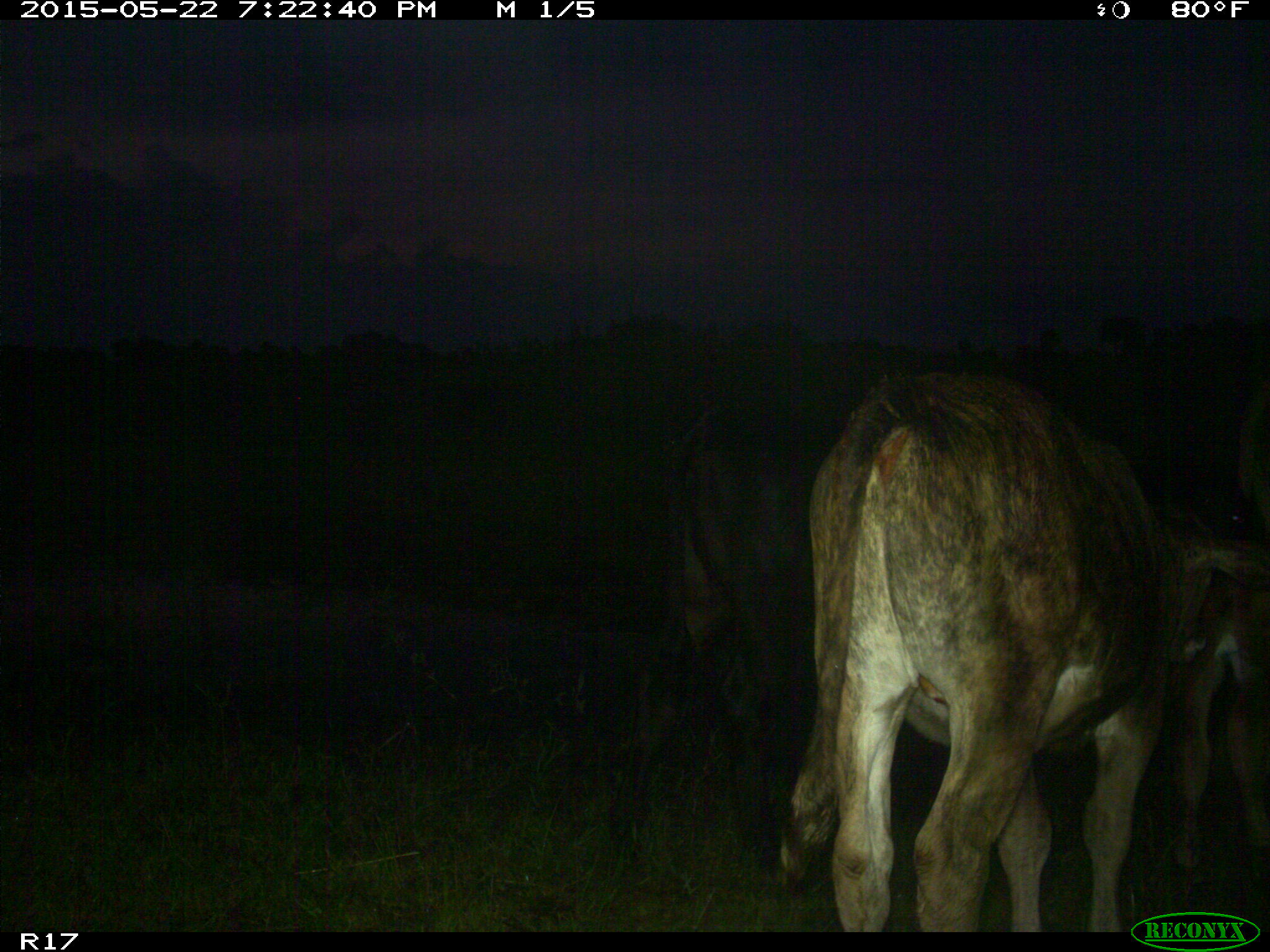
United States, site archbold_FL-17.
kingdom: Animalia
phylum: Chordata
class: Mammalia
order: Artiodactyla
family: Bovidae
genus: Bos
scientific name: Bos taurus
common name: domestic cow